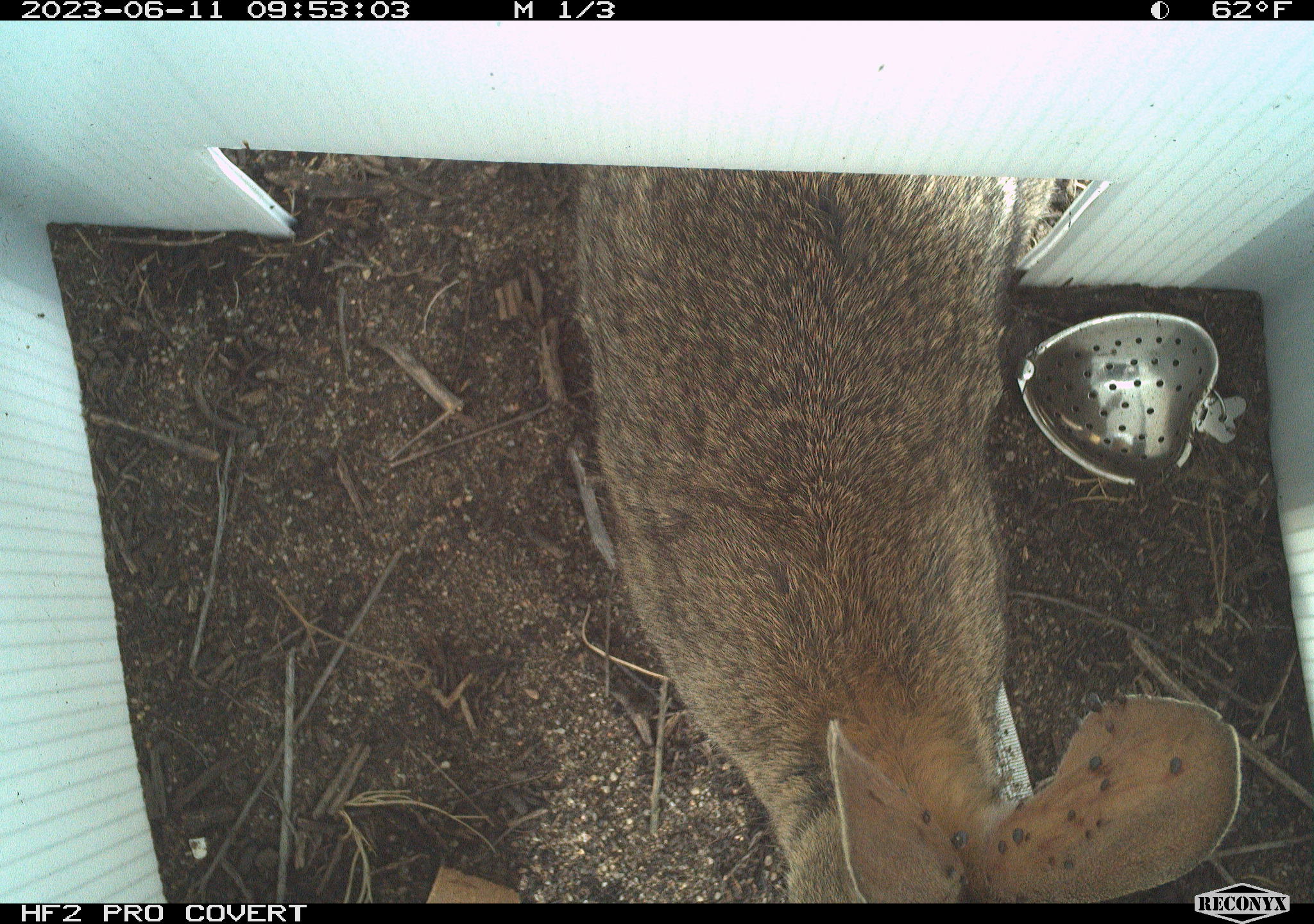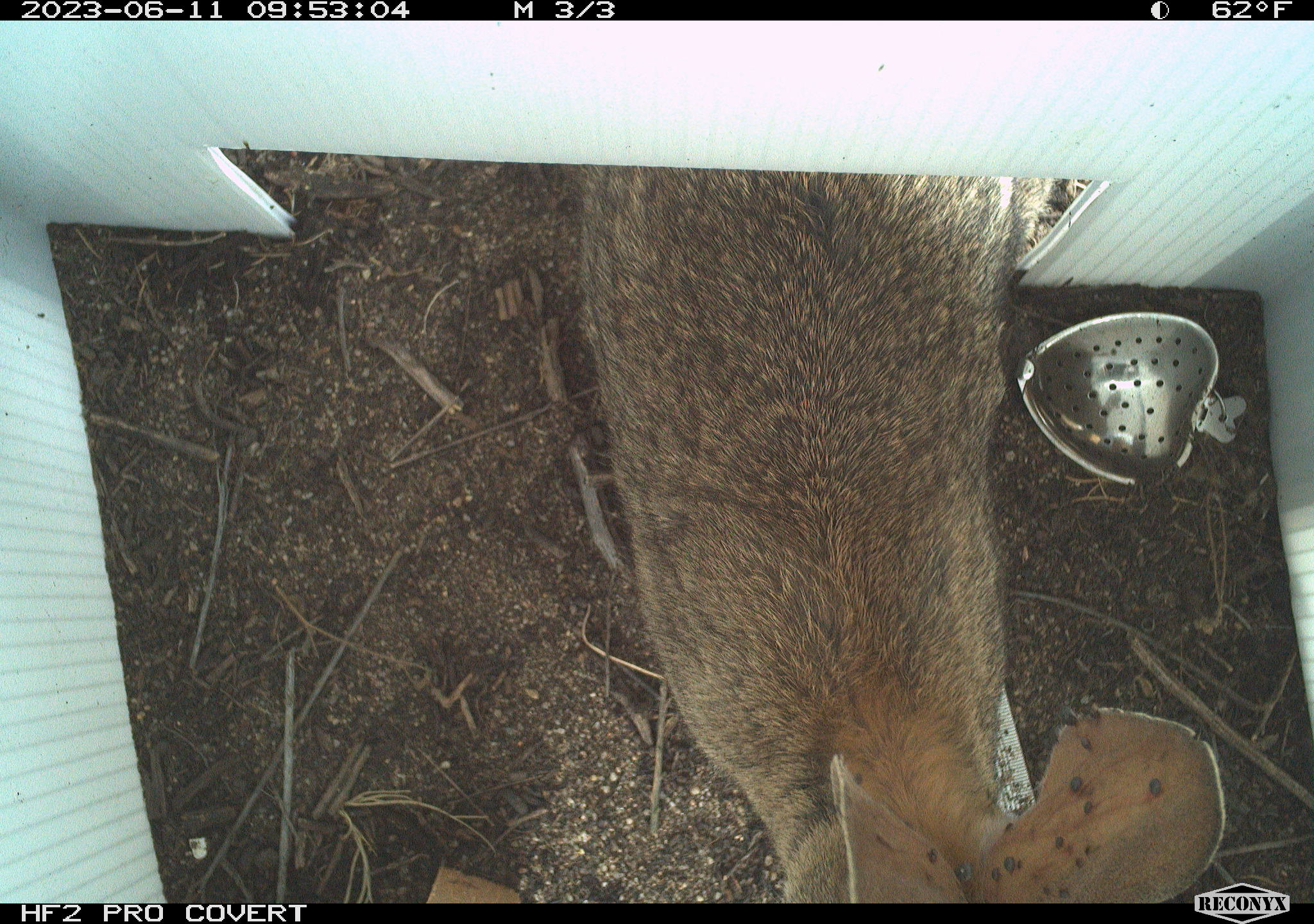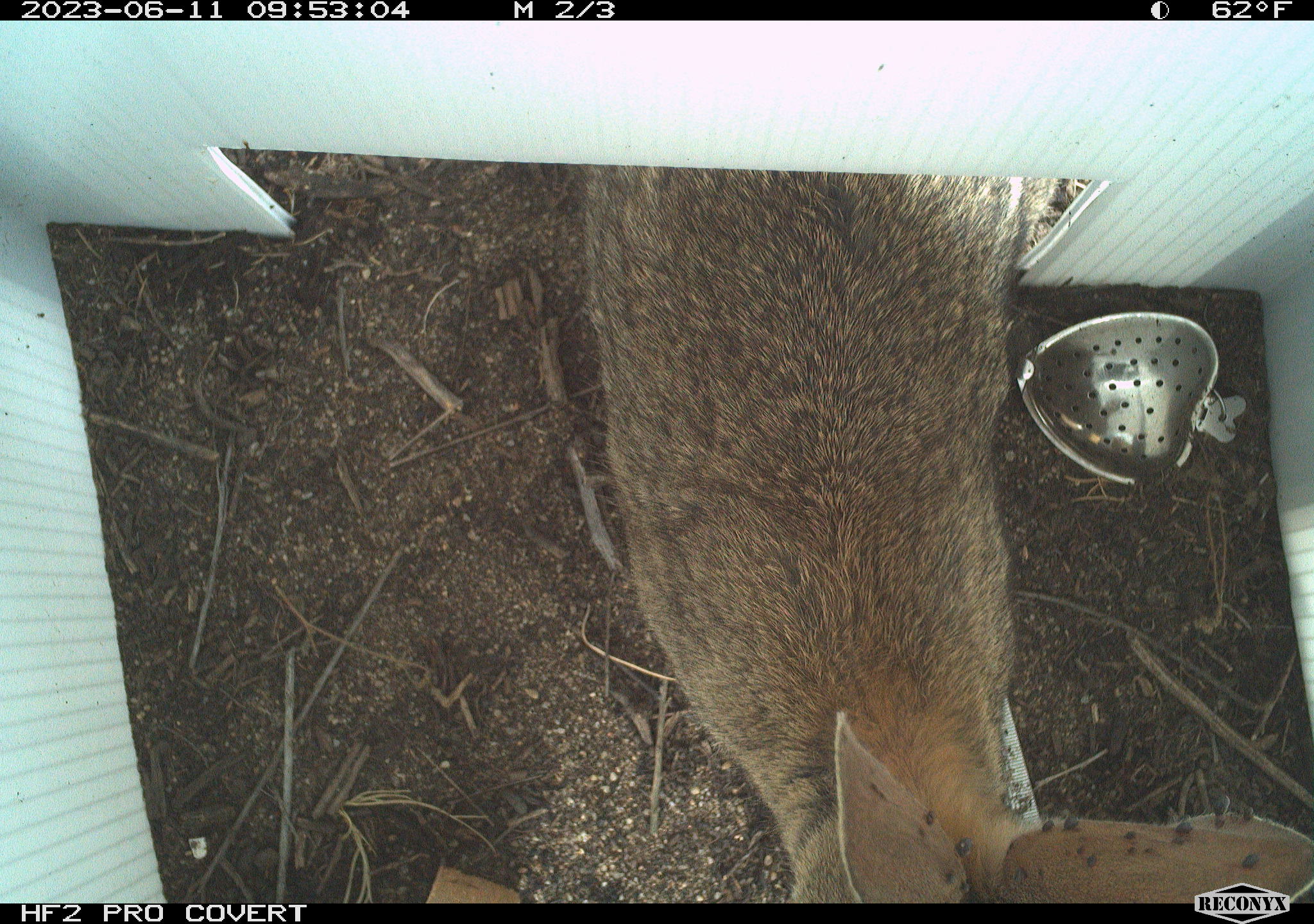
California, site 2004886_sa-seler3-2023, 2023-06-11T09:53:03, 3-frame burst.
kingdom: Animalia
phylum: Chordata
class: Mammalia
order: Lagomorpha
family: Leporidae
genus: Sylvilagus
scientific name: Sylvilagus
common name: cottontail rabbits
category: sylvilagus species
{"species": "sylvilagus species (cottontail rabbits) (Sylvilagus)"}